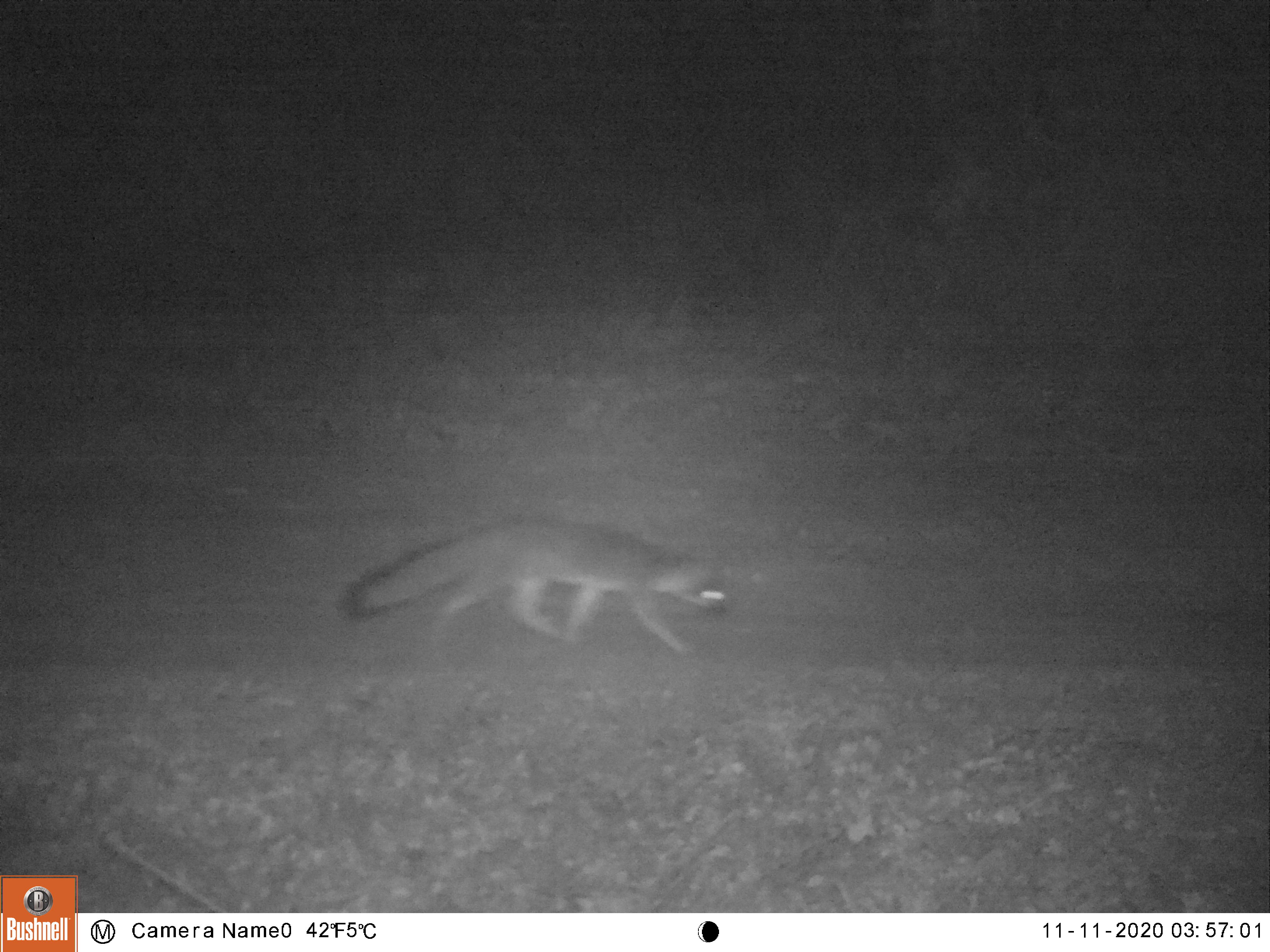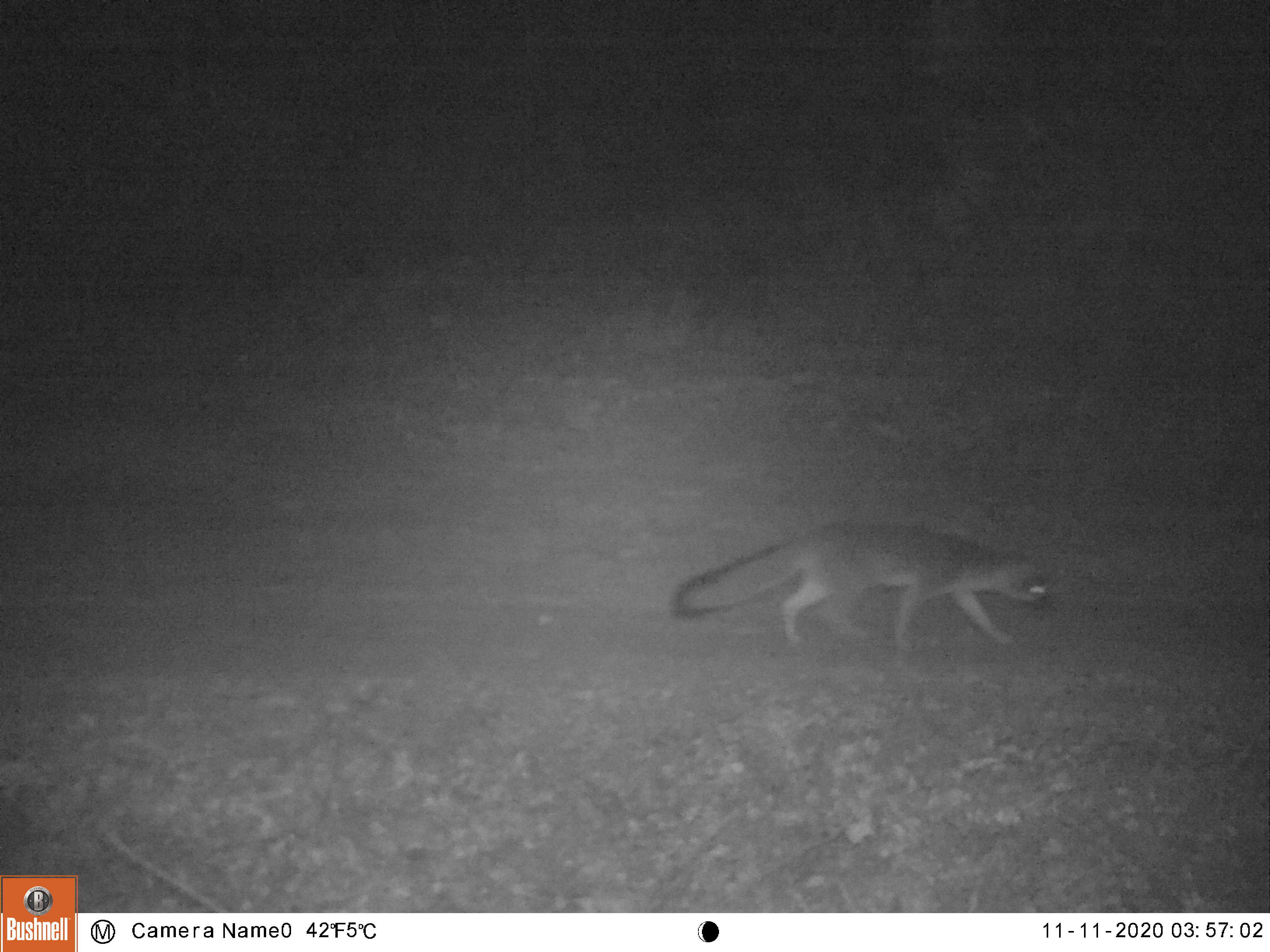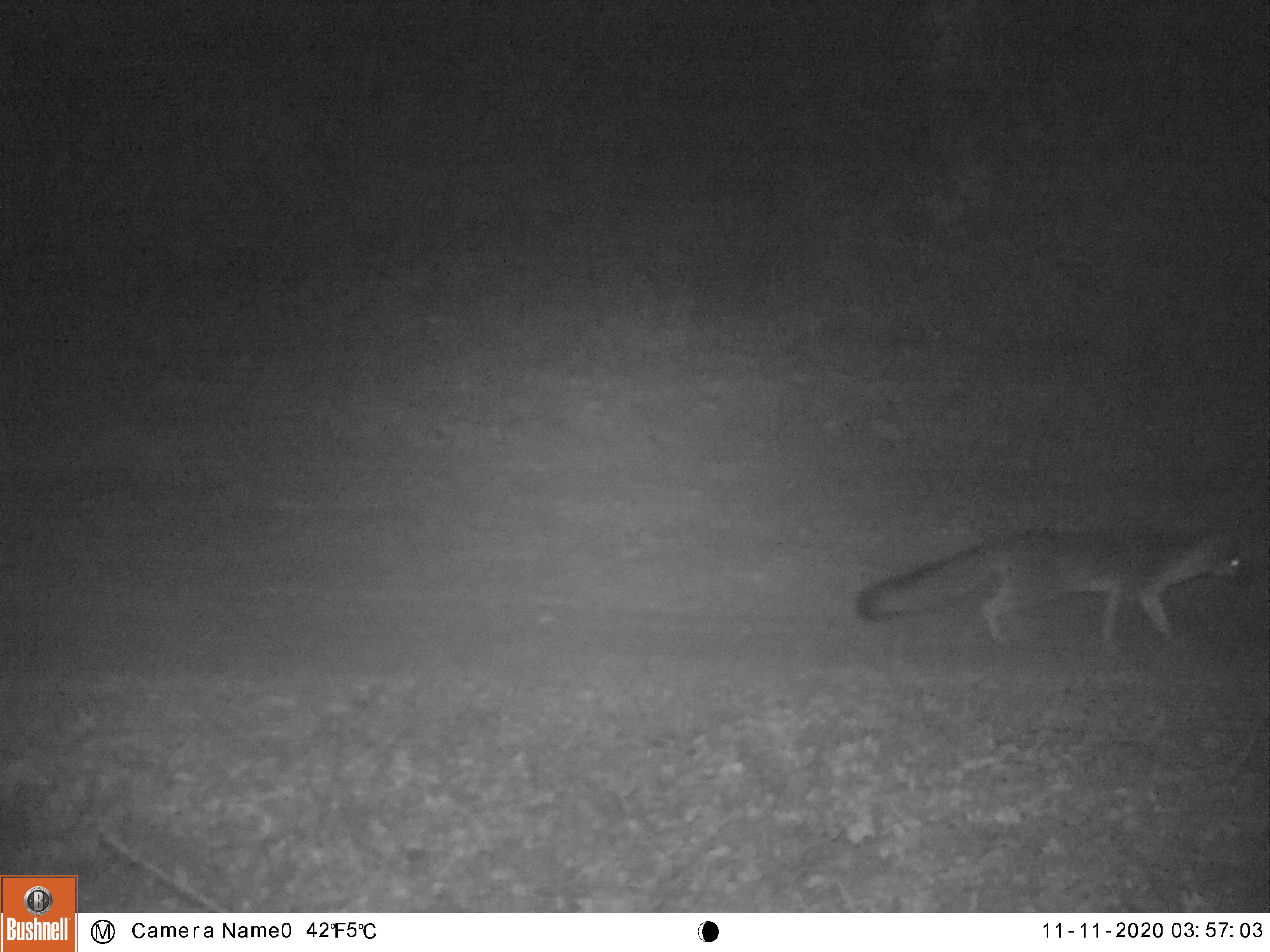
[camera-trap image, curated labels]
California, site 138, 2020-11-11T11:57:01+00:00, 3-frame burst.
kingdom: Animalia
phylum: Chordata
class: Mammalia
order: Carnivora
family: Canidae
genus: Urocyon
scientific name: Urocyon cinereoargenteus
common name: gray fox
Gray fox (Urocyon cinereoargenteus).